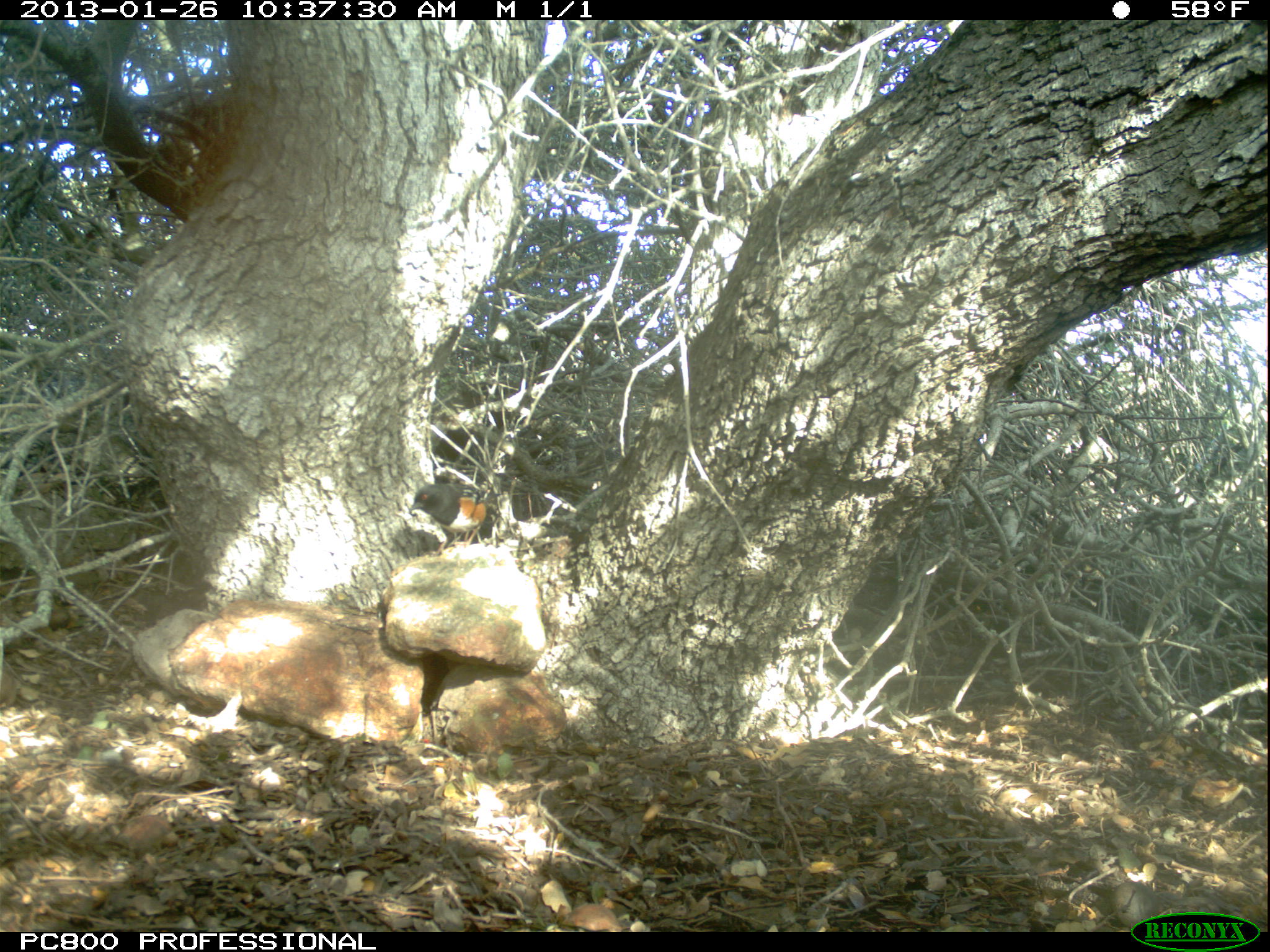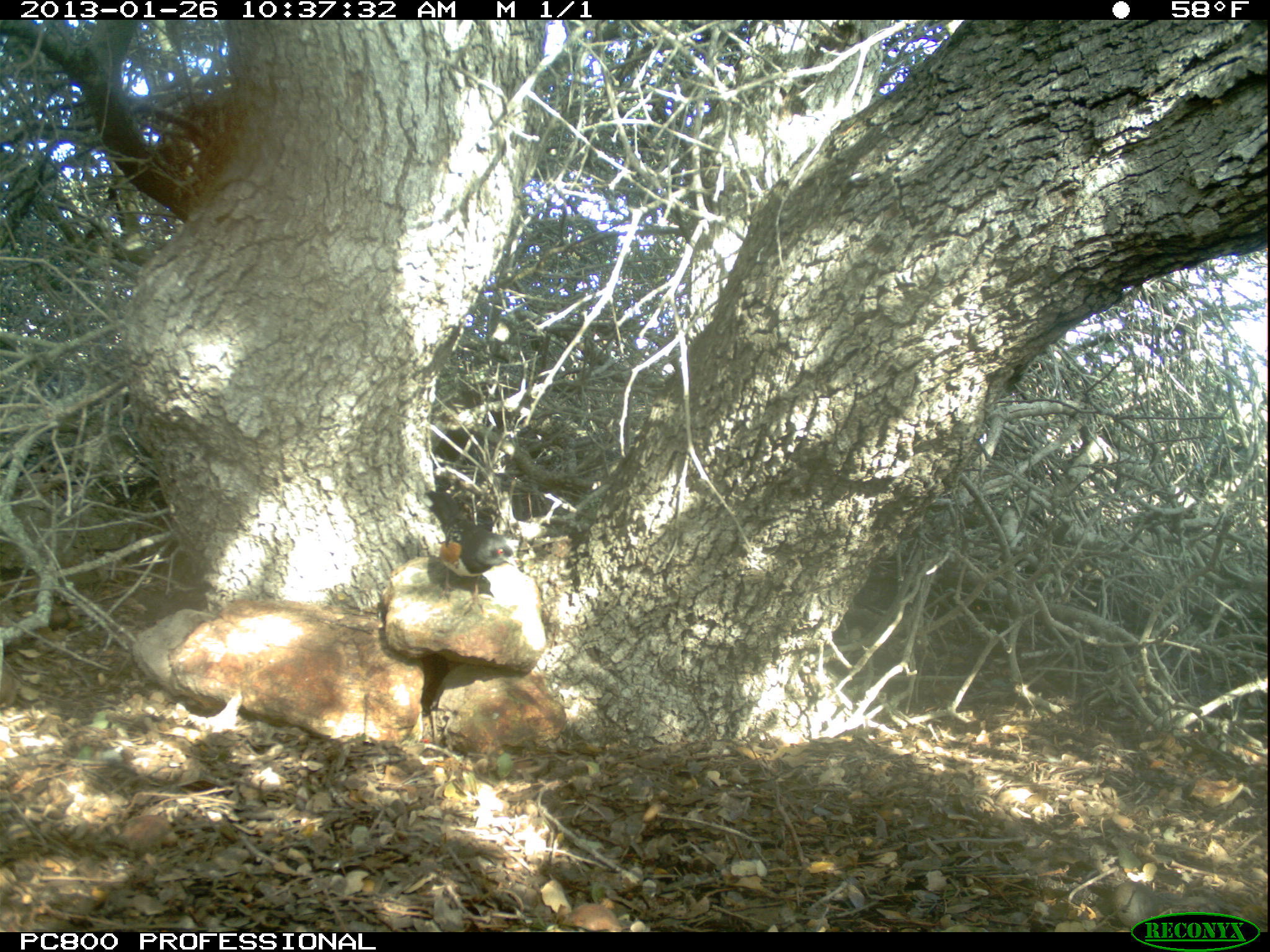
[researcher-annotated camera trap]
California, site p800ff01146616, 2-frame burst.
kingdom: Animalia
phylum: Chordata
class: Aves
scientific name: Aves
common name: bird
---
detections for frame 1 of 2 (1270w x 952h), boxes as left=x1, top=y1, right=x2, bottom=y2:
bird: left=411, top=480, right=510, bottom=549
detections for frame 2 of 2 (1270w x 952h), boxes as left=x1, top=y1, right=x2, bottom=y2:
bird: left=422, top=490, right=516, bottom=620